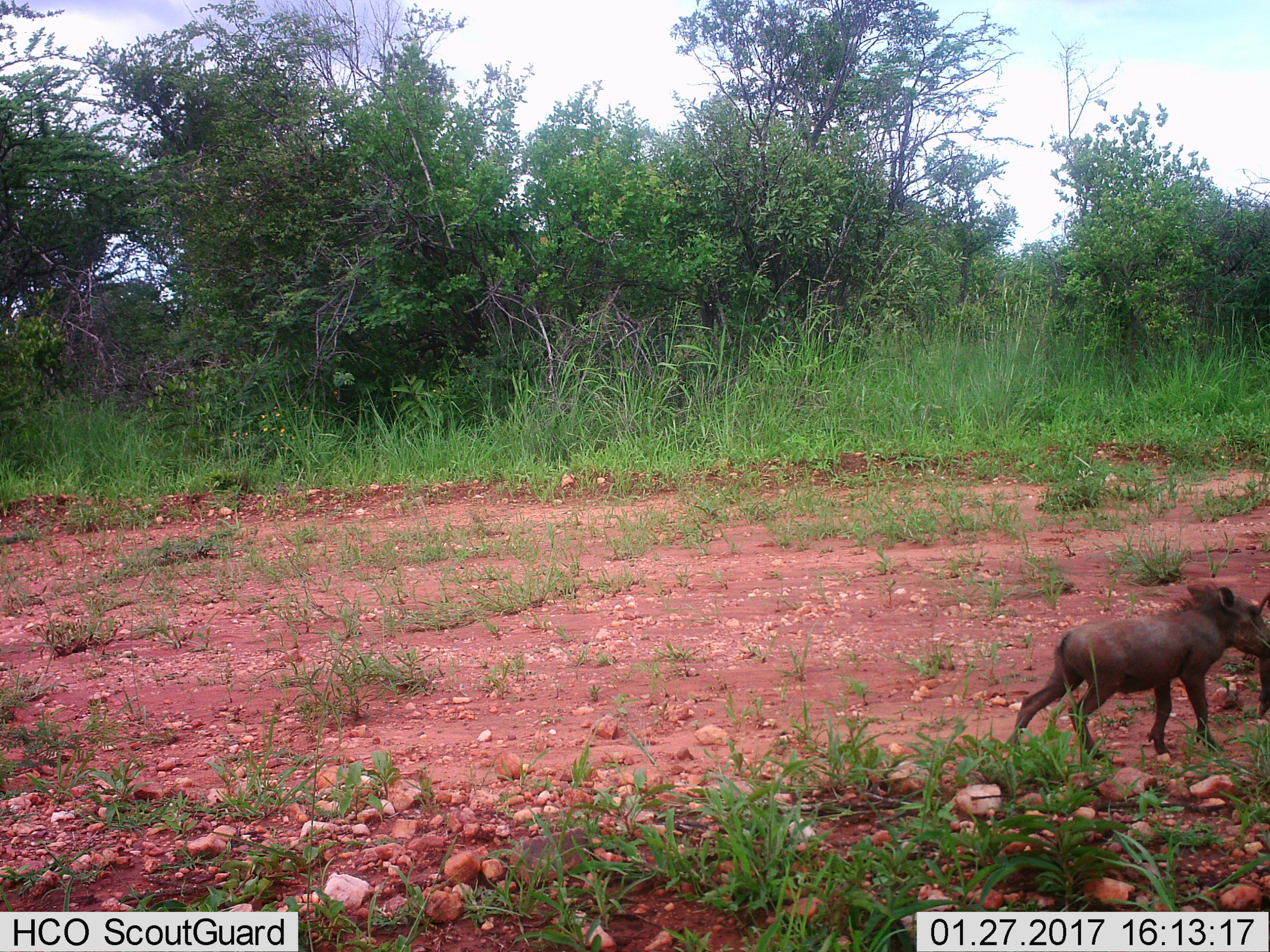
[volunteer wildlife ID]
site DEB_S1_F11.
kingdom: Animalia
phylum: Chordata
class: Mammalia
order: Artiodactyla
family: Suidae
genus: Phacochoerus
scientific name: Phacochoerus africanus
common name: warthog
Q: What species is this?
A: Warthog (Phacochoerus africanus).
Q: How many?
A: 2.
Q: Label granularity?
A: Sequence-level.